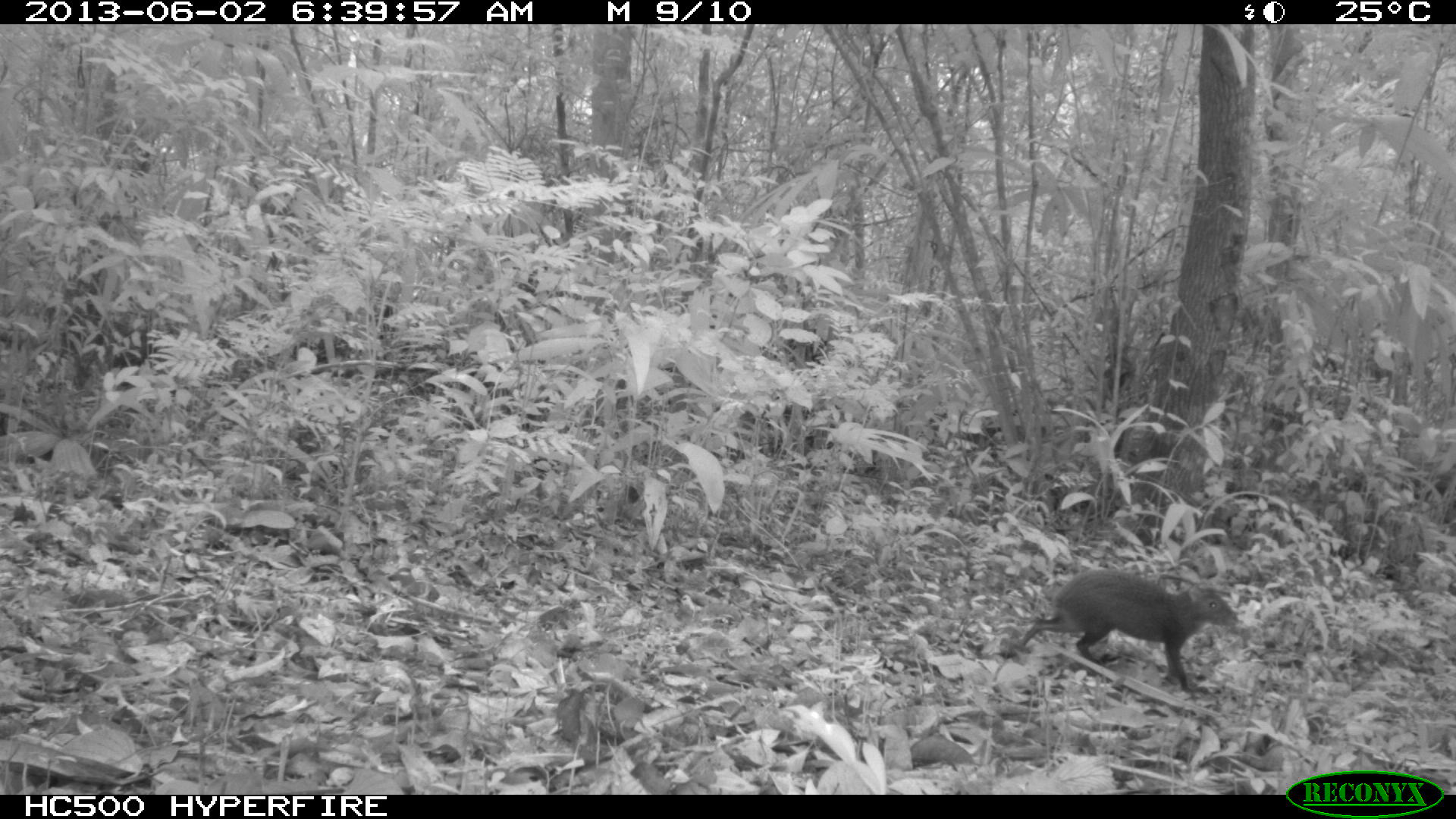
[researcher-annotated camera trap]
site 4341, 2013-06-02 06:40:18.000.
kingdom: Animalia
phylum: Chordata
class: Mammalia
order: Rodentia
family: Dasyproctidae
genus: Dasyprocta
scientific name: Dasyprocta punctata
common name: central american agouti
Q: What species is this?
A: Dasyprocta punctata (central american agouti).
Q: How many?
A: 1.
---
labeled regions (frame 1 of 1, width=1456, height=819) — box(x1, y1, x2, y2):
dasyprocta punctata: box(1014, 565, 1238, 692)